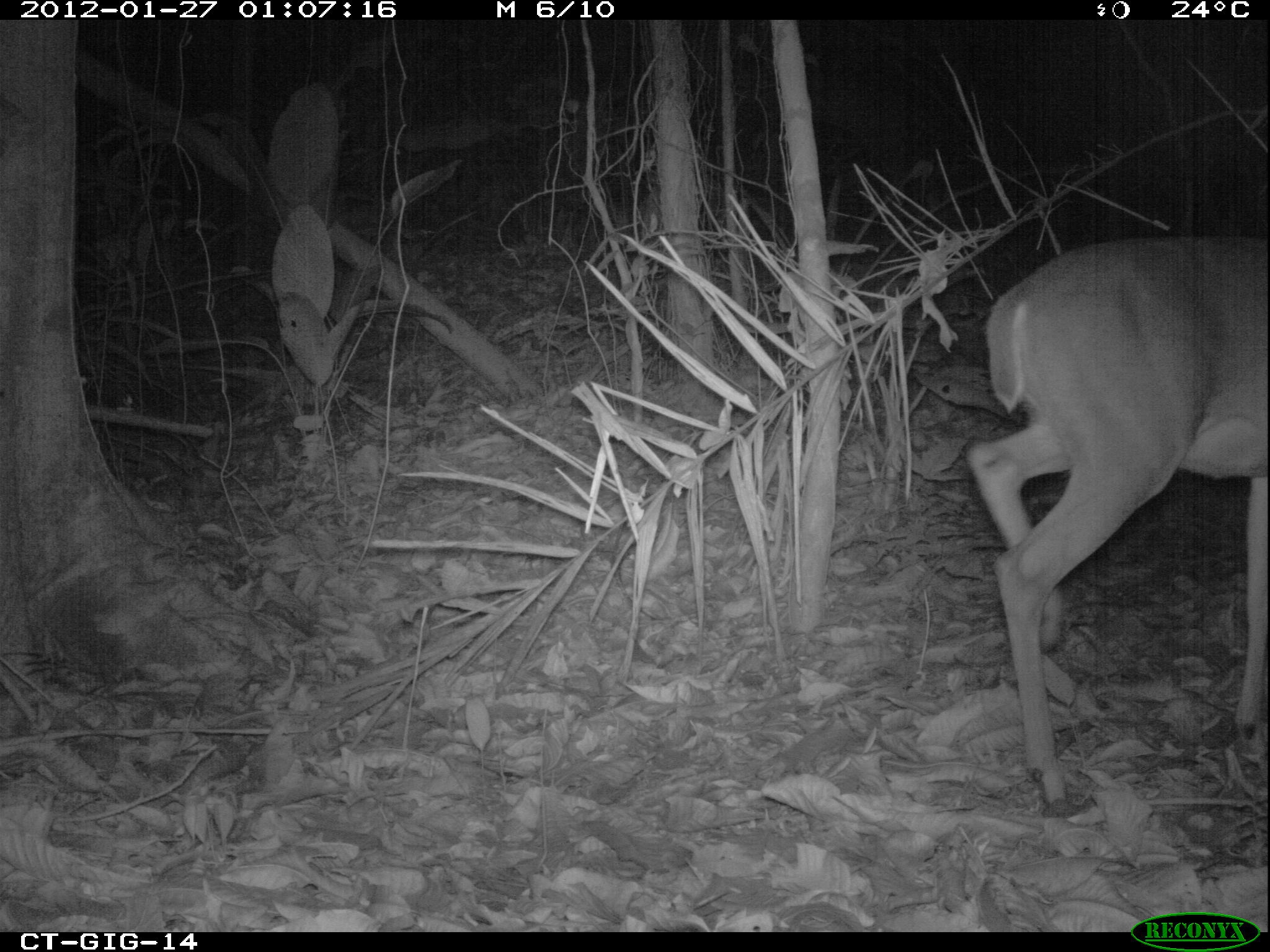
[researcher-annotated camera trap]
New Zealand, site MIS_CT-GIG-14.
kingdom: Animalia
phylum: Chordata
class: Mammalia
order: Artiodactyla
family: Cervidae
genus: Odocoileus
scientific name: Odocoileus virginianus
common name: white-tailed deer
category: white tailed deer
White tailed deer (white-tailed deer) (Odocoileus virginianus).